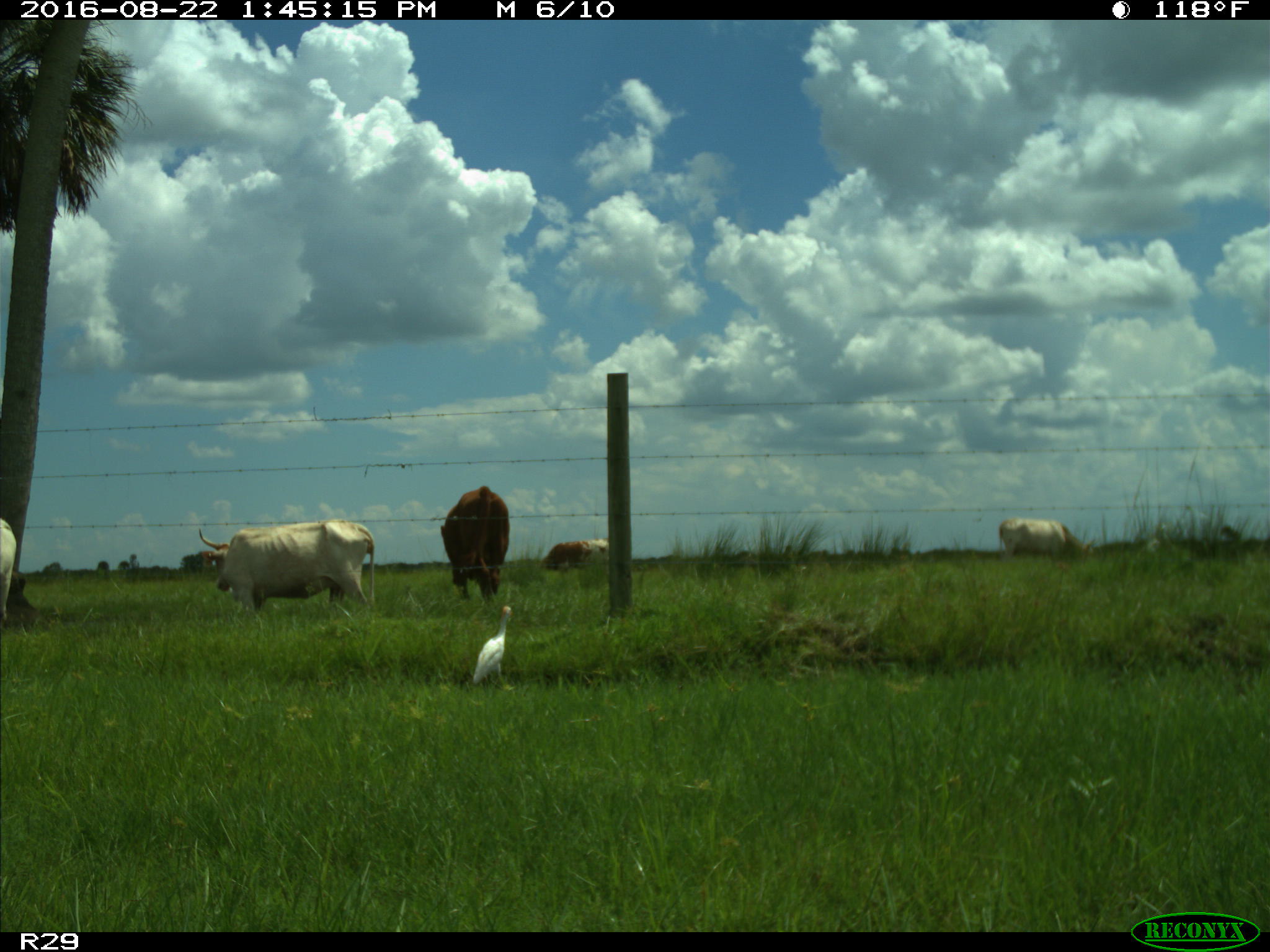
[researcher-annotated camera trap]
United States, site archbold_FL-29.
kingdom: Animalia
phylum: Chordata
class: Mammalia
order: Artiodactyla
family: Bovidae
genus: Bos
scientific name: Bos taurus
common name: domestic cow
Bos taurus (domestic cow).